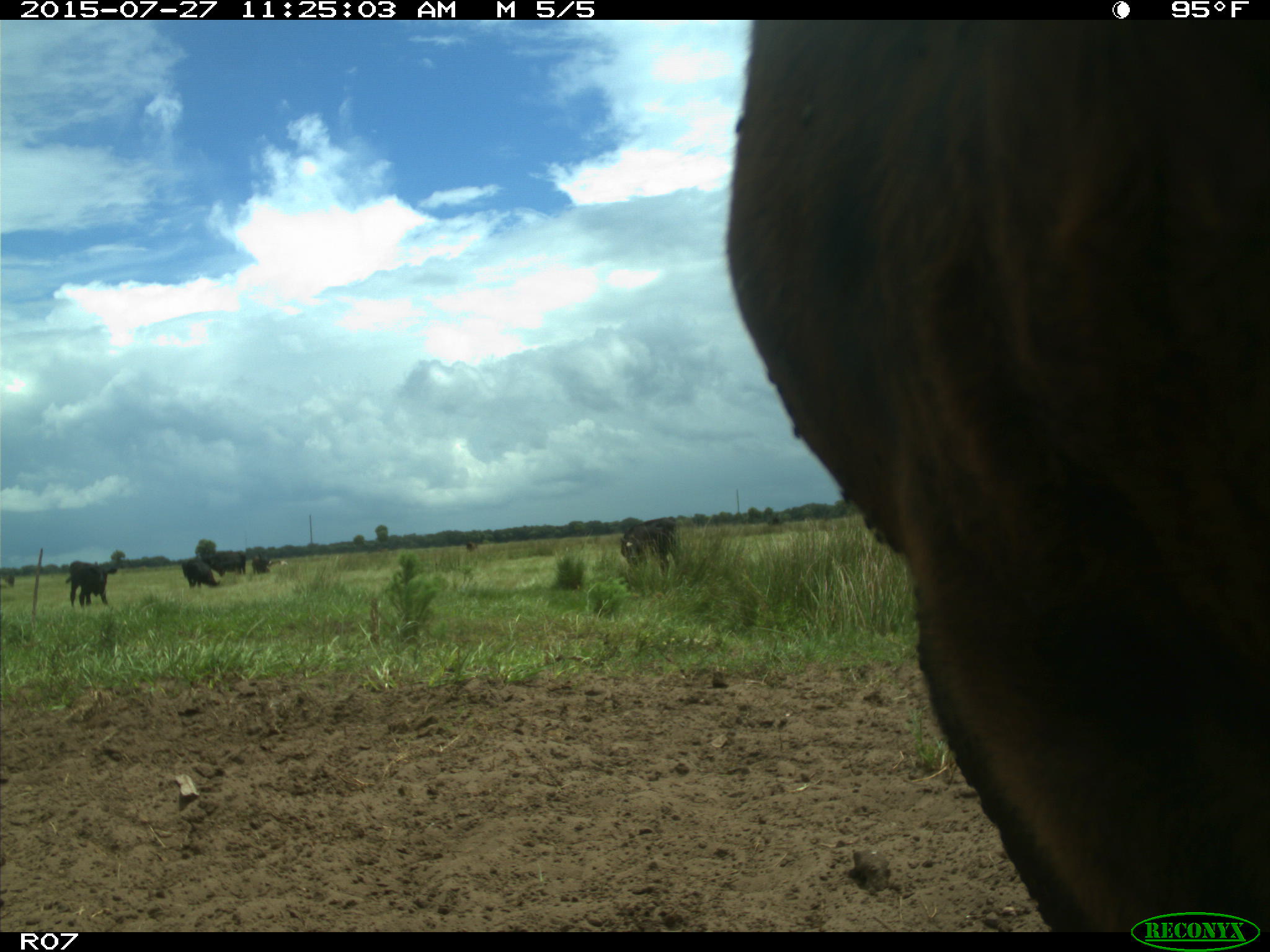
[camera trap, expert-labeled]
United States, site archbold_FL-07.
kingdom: Animalia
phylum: Chordata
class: Mammalia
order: Artiodactyla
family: Bovidae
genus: Bos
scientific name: Bos taurus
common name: domestic cow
Bos taurus (domestic cow).